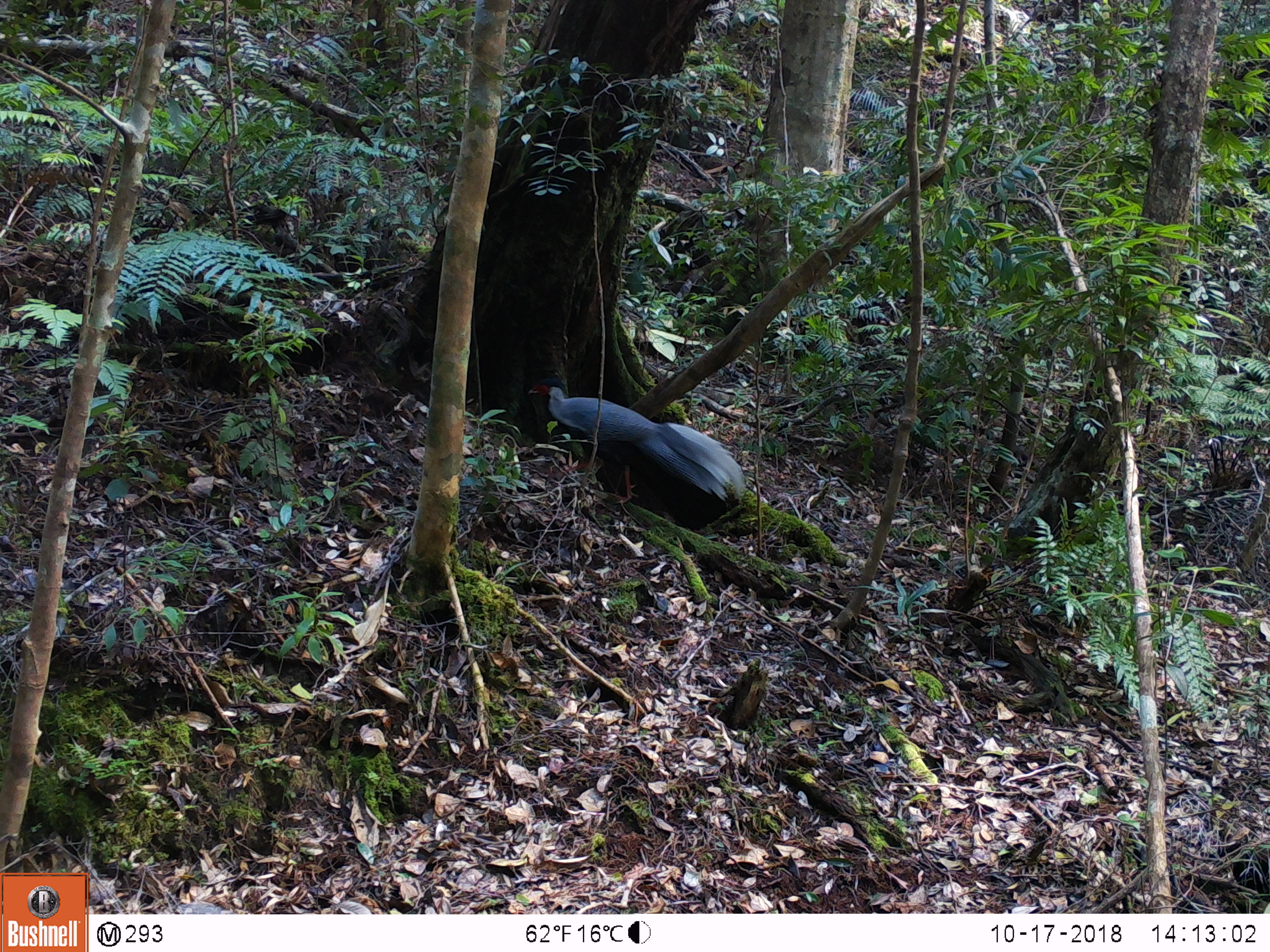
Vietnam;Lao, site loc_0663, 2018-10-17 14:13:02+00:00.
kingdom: Animalia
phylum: Chordata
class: Aves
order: Galliformes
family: Phasianidae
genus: Lophura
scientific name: Lophura nycthemera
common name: silver pheasant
Silver pheasant (Lophura nycthemera). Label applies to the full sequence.